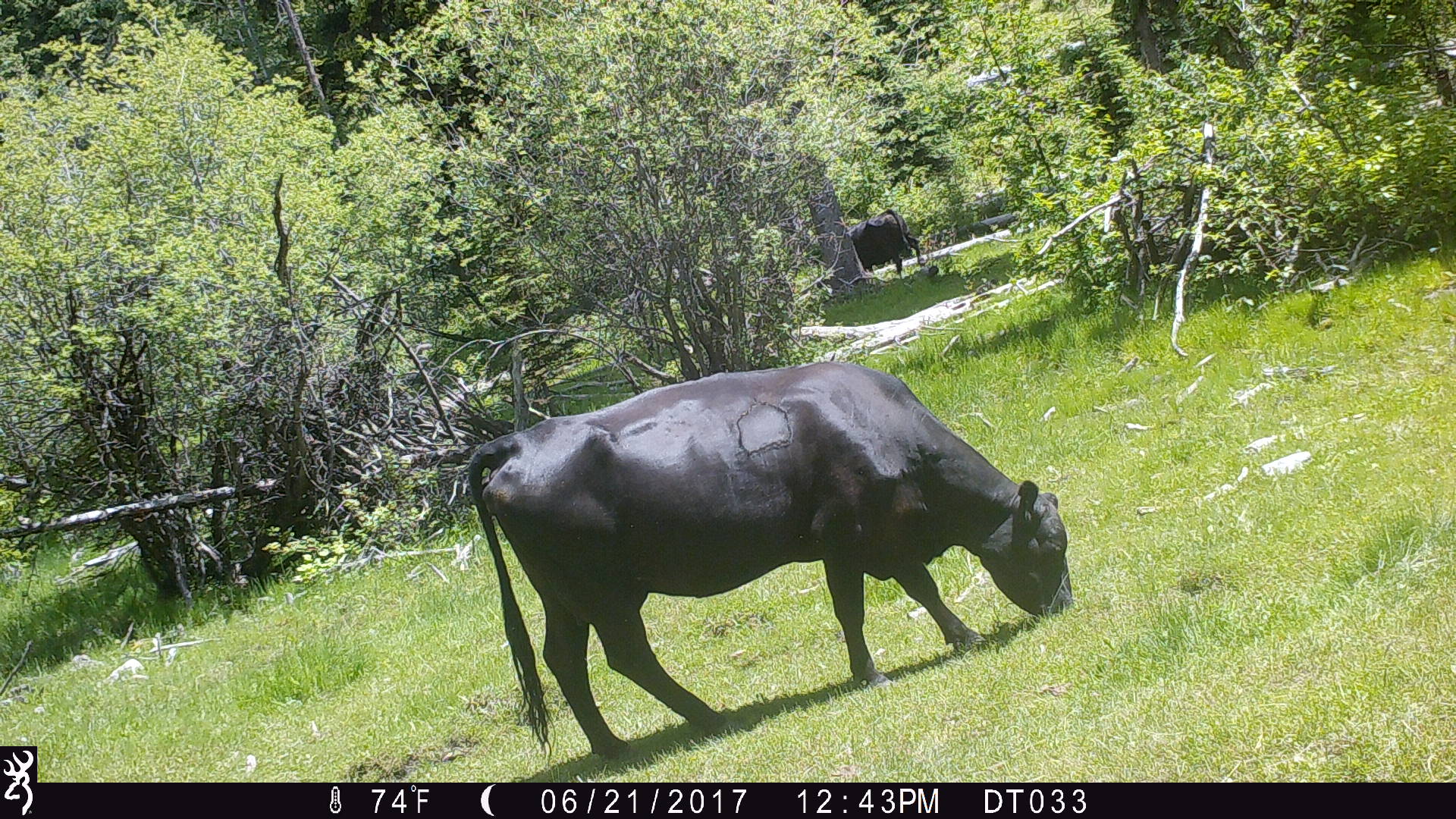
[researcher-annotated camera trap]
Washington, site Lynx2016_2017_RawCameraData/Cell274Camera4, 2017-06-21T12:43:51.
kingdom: Animalia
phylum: Chordata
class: Mammalia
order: Artiodactyla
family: Bovidae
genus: Bos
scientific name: Bos taurus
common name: domestic cattle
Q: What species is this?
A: Domestic cattle (Bos taurus).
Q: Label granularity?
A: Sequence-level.